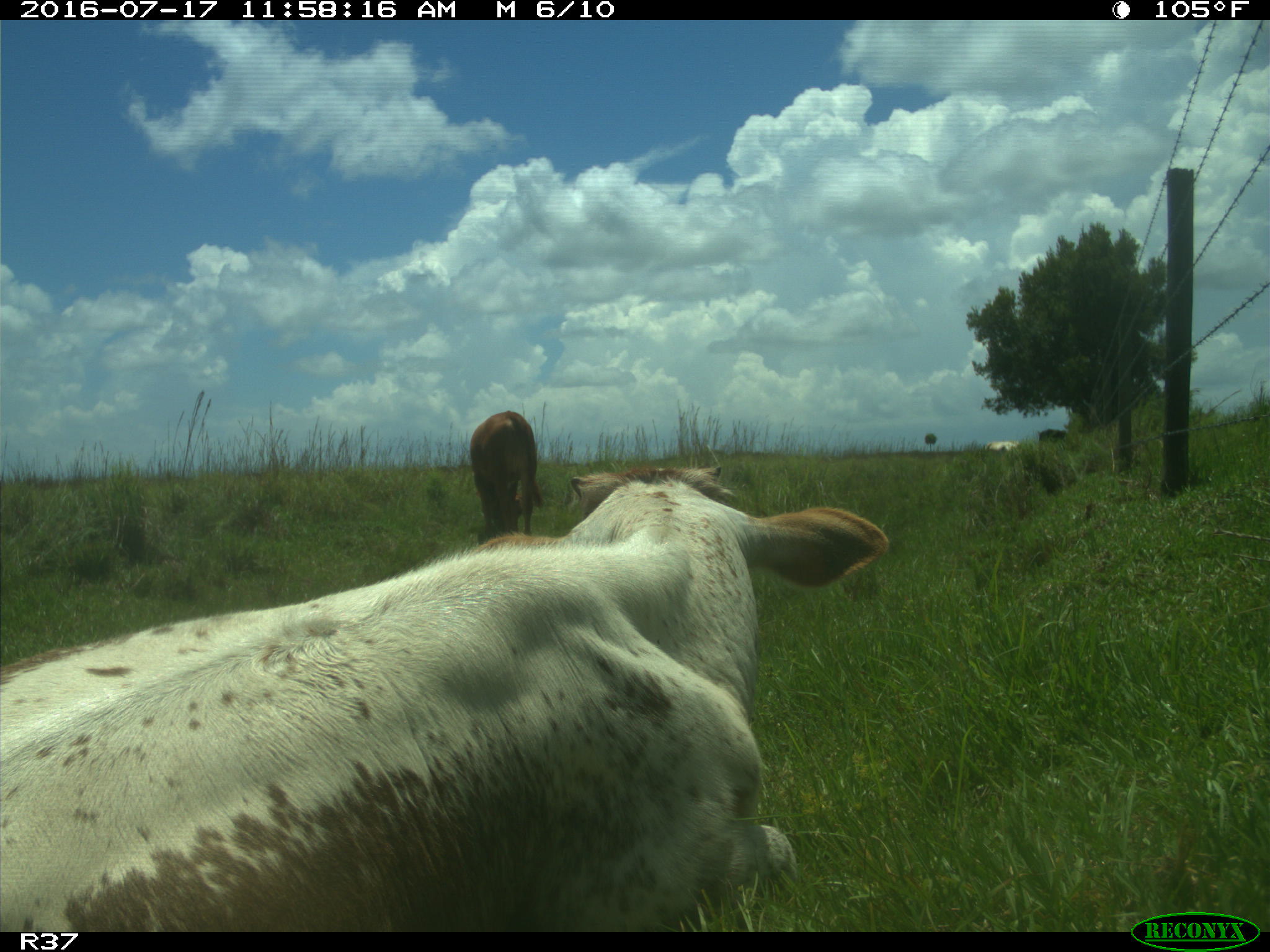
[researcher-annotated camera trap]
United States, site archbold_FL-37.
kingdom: Animalia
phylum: Chordata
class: Mammalia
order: Artiodactyla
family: Bovidae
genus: Bos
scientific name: Bos taurus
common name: domestic cow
Bos taurus (domestic cow).